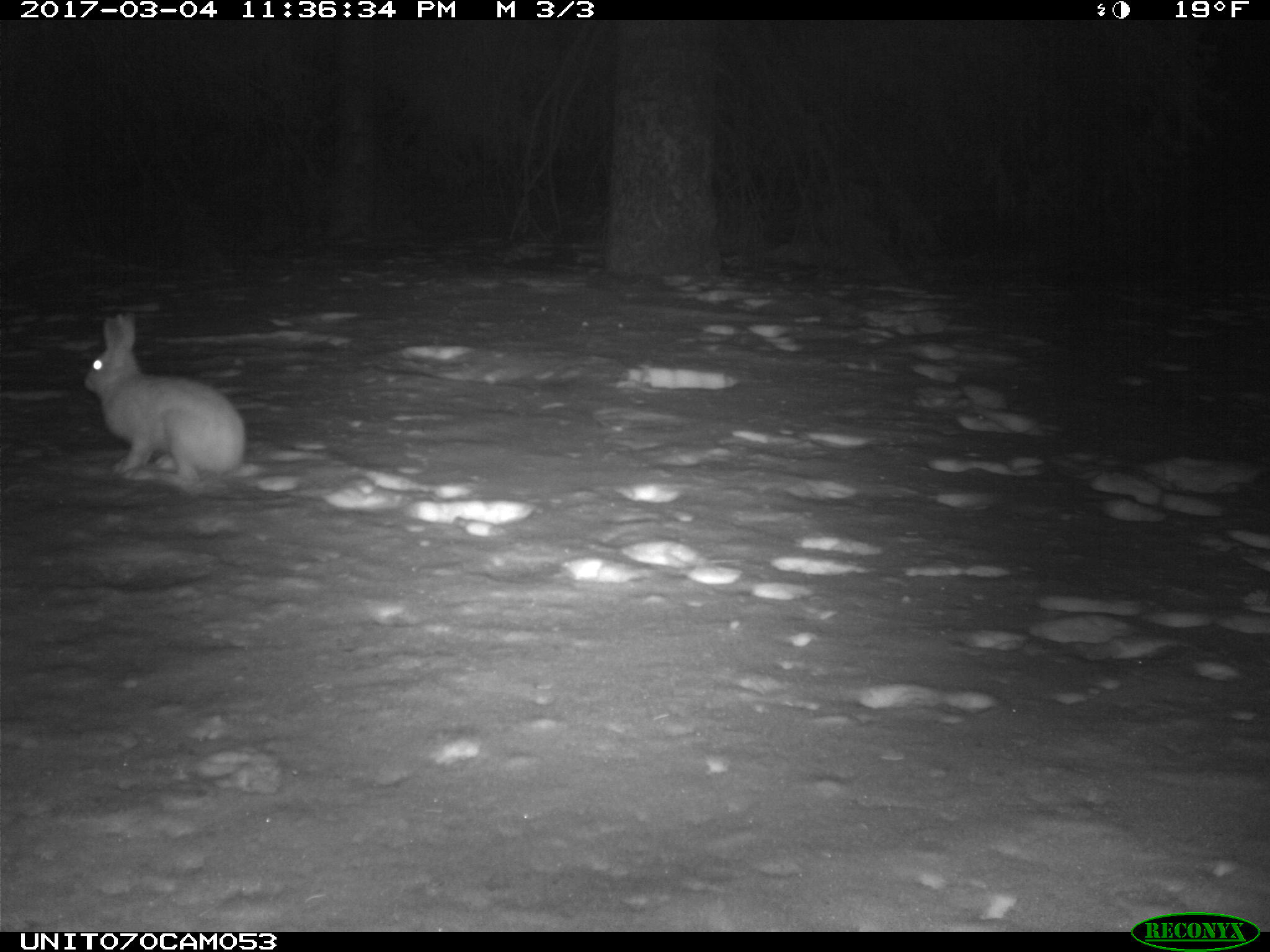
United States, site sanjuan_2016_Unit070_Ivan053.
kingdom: Animalia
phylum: Chordata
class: Mammalia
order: Lagomorpha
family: Leporidae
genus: Lepus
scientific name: Lepus americanus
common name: snowshoe hare